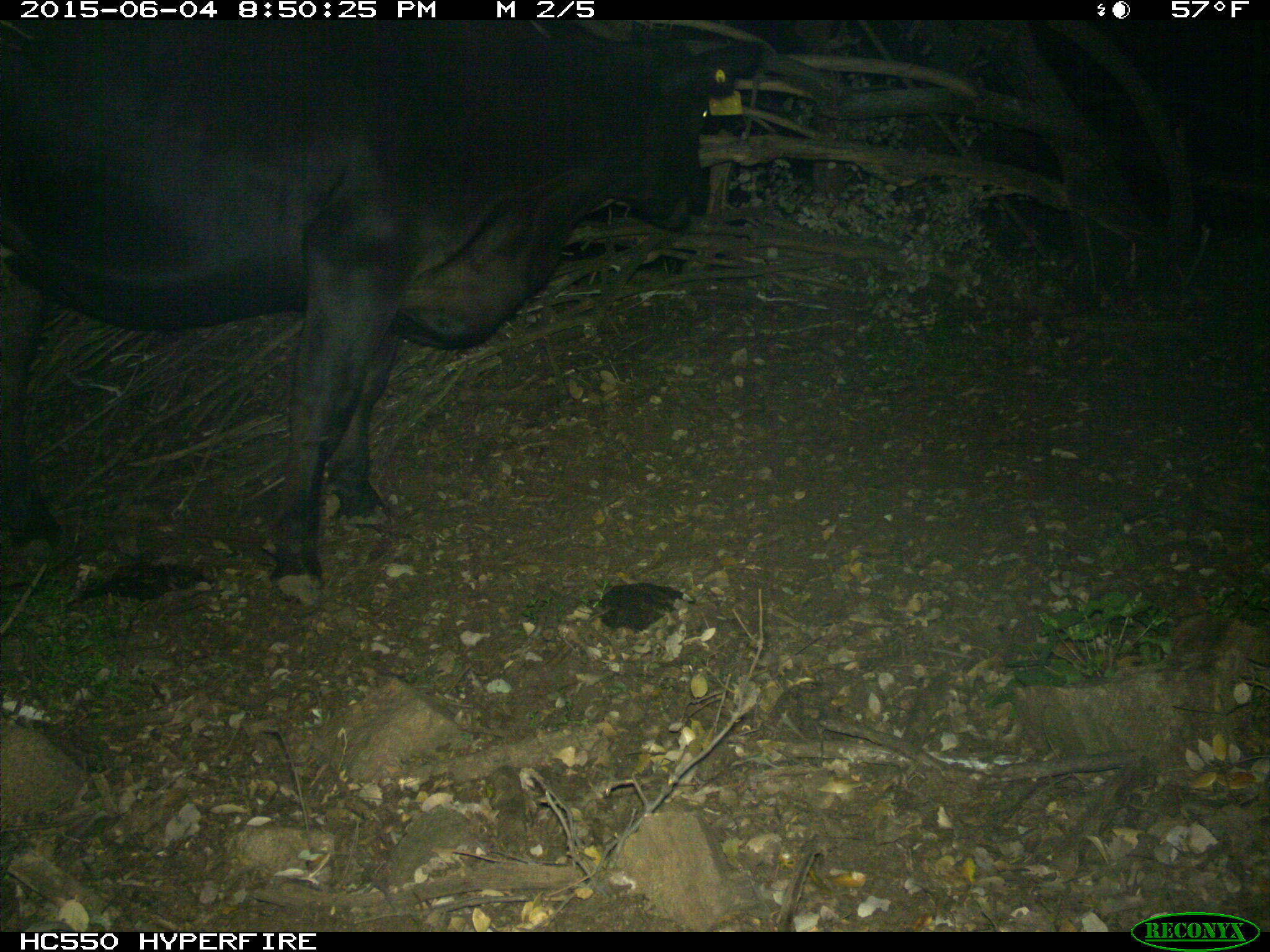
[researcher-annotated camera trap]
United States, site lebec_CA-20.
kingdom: Animalia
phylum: Chordata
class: Mammalia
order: Artiodactyla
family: Bovidae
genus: Bos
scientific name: Bos taurus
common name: domestic cow